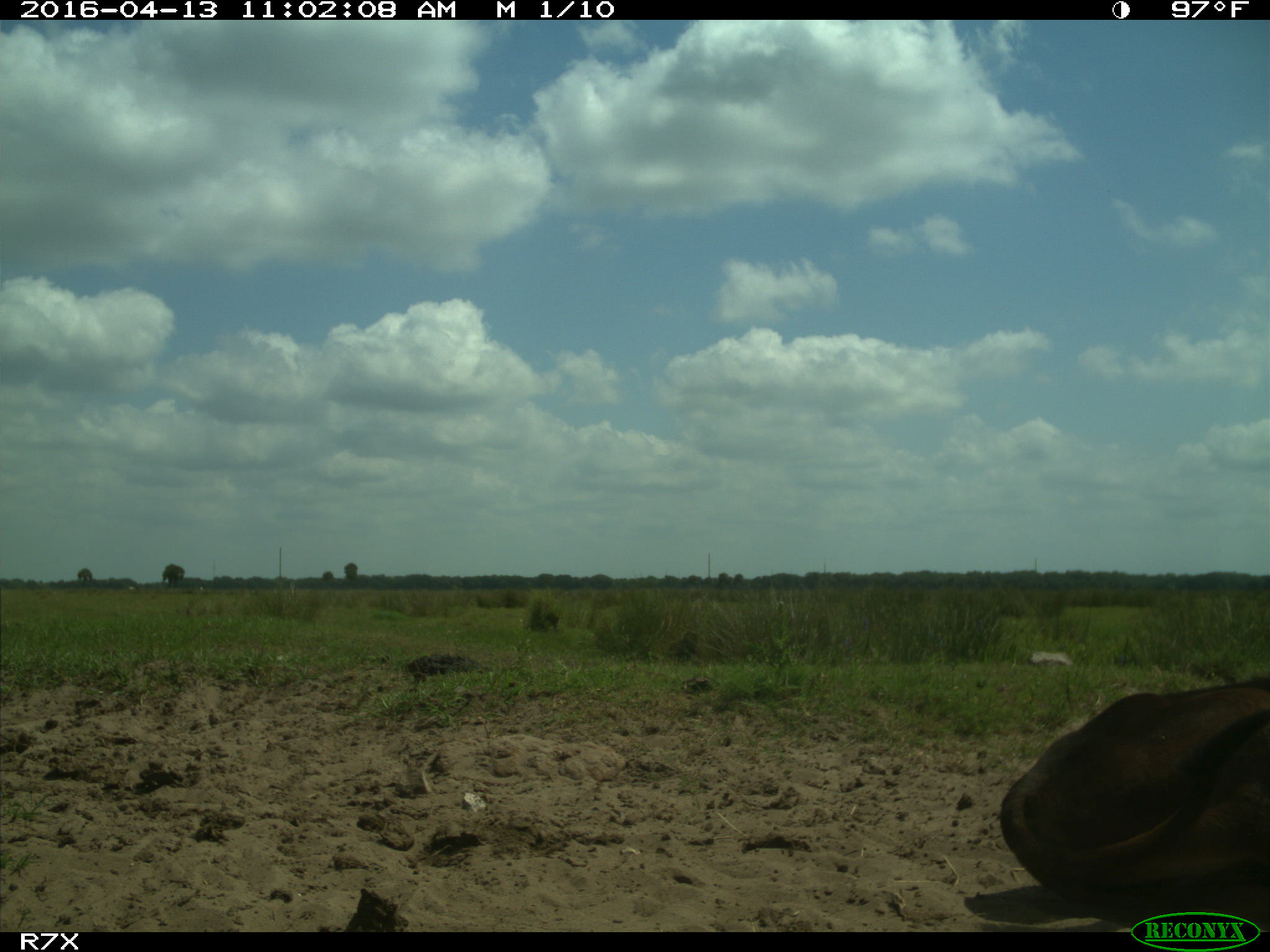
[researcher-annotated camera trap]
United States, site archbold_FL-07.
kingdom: Animalia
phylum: Chordata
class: Mammalia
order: Artiodactyla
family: Bovidae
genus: Bos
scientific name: Bos taurus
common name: domestic cow